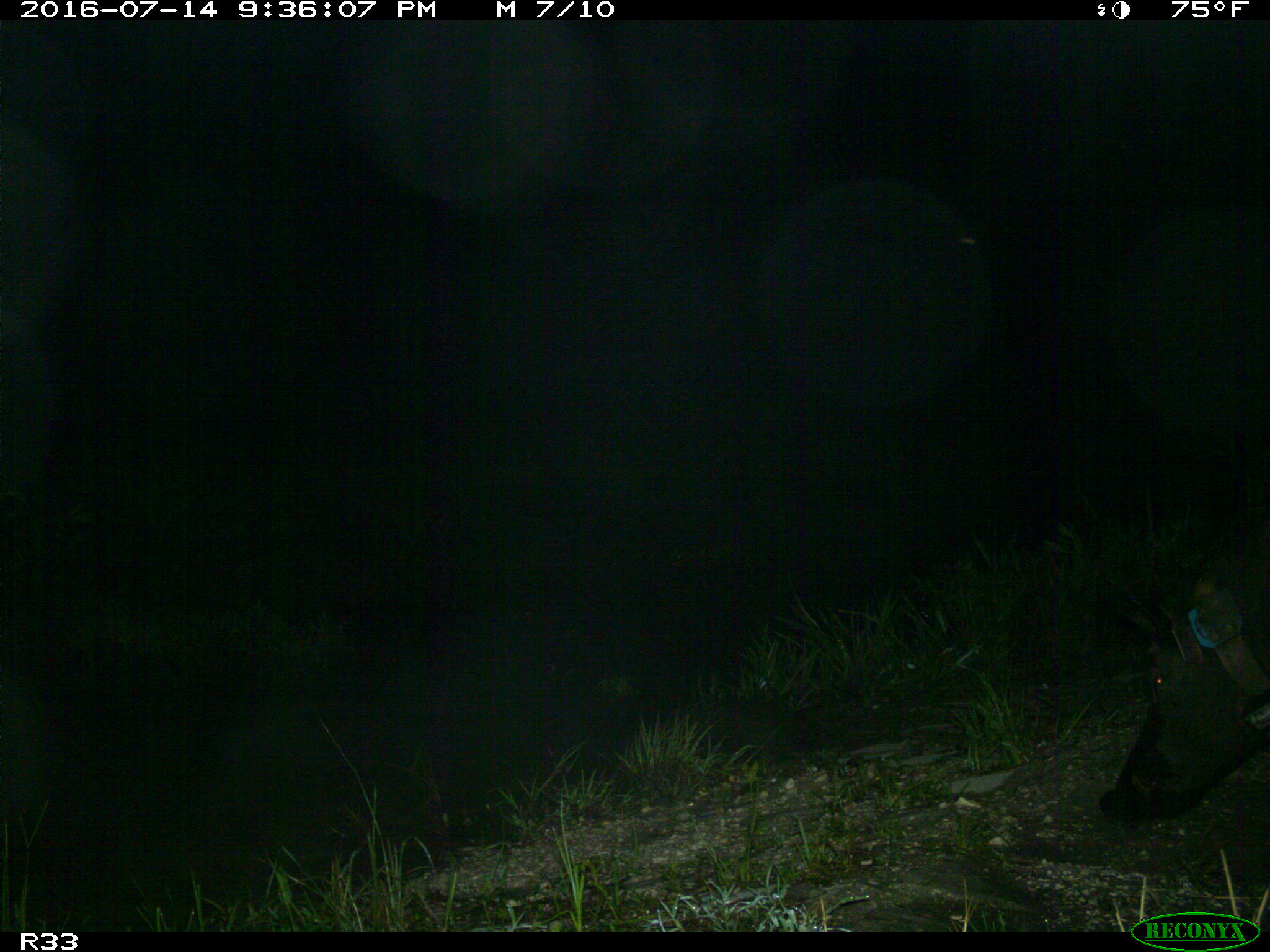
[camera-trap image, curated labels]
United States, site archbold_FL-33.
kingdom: Animalia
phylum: Chordata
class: Mammalia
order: Artiodactyla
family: Suidae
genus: Sus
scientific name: Sus scrofa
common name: wild boar